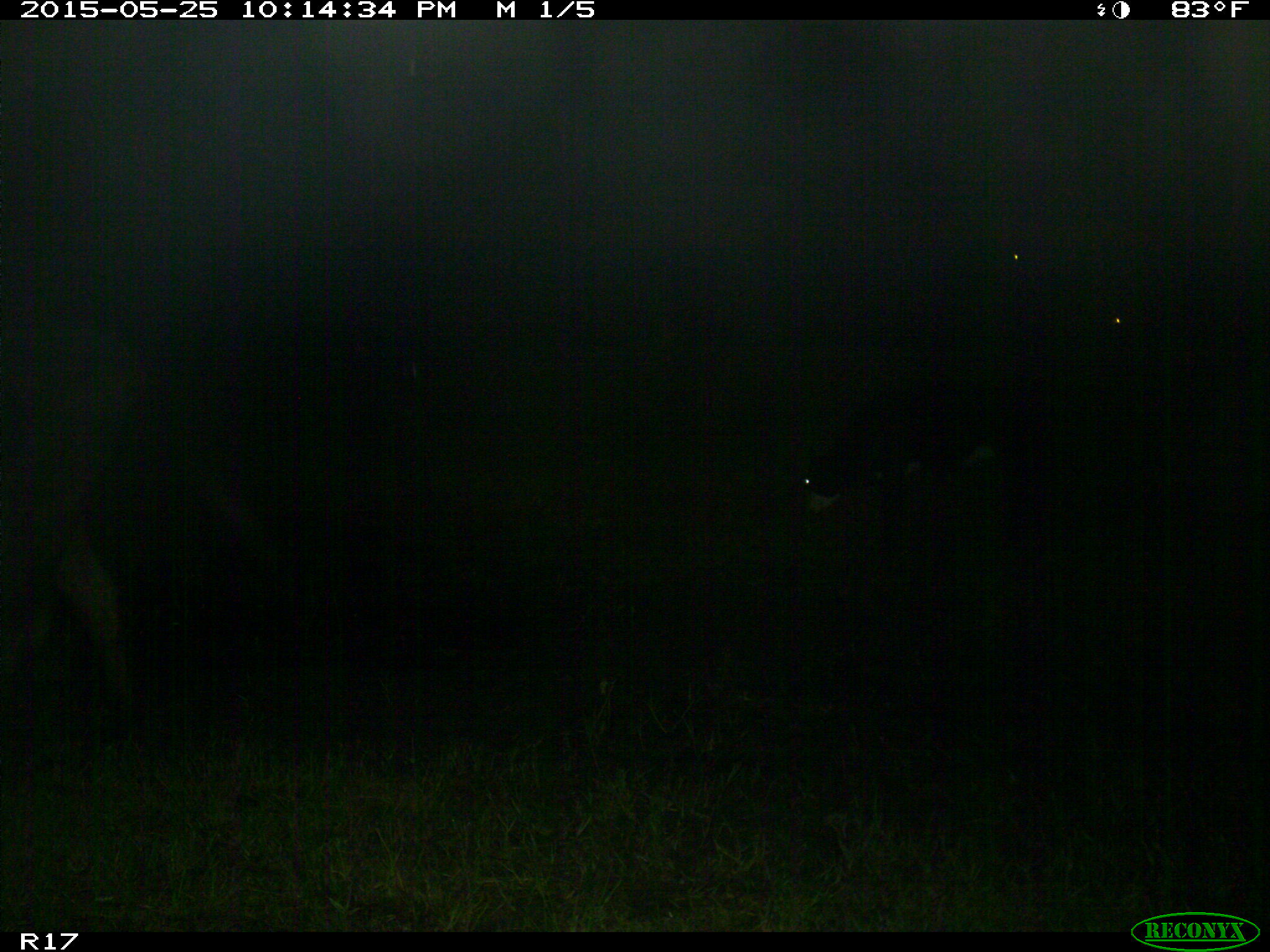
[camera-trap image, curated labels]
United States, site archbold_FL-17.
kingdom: Animalia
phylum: Chordata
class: Mammalia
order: Artiodactyla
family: Bovidae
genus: Bos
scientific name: Bos taurus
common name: domestic cow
Bos taurus (domestic cow).